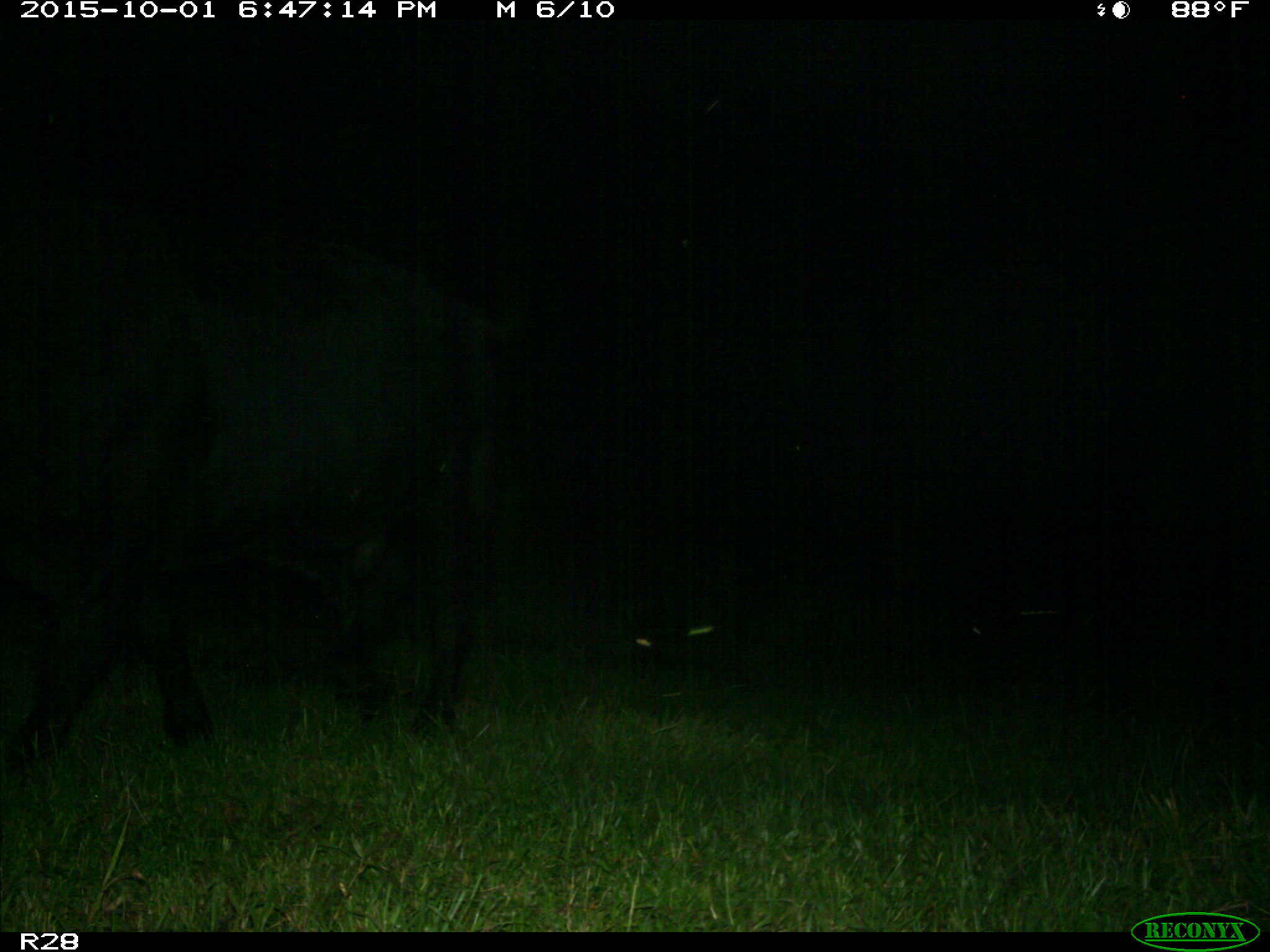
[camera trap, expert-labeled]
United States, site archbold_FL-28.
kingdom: Animalia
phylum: Chordata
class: Mammalia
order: Artiodactyla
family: Bovidae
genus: Bos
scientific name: Bos taurus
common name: domestic cow